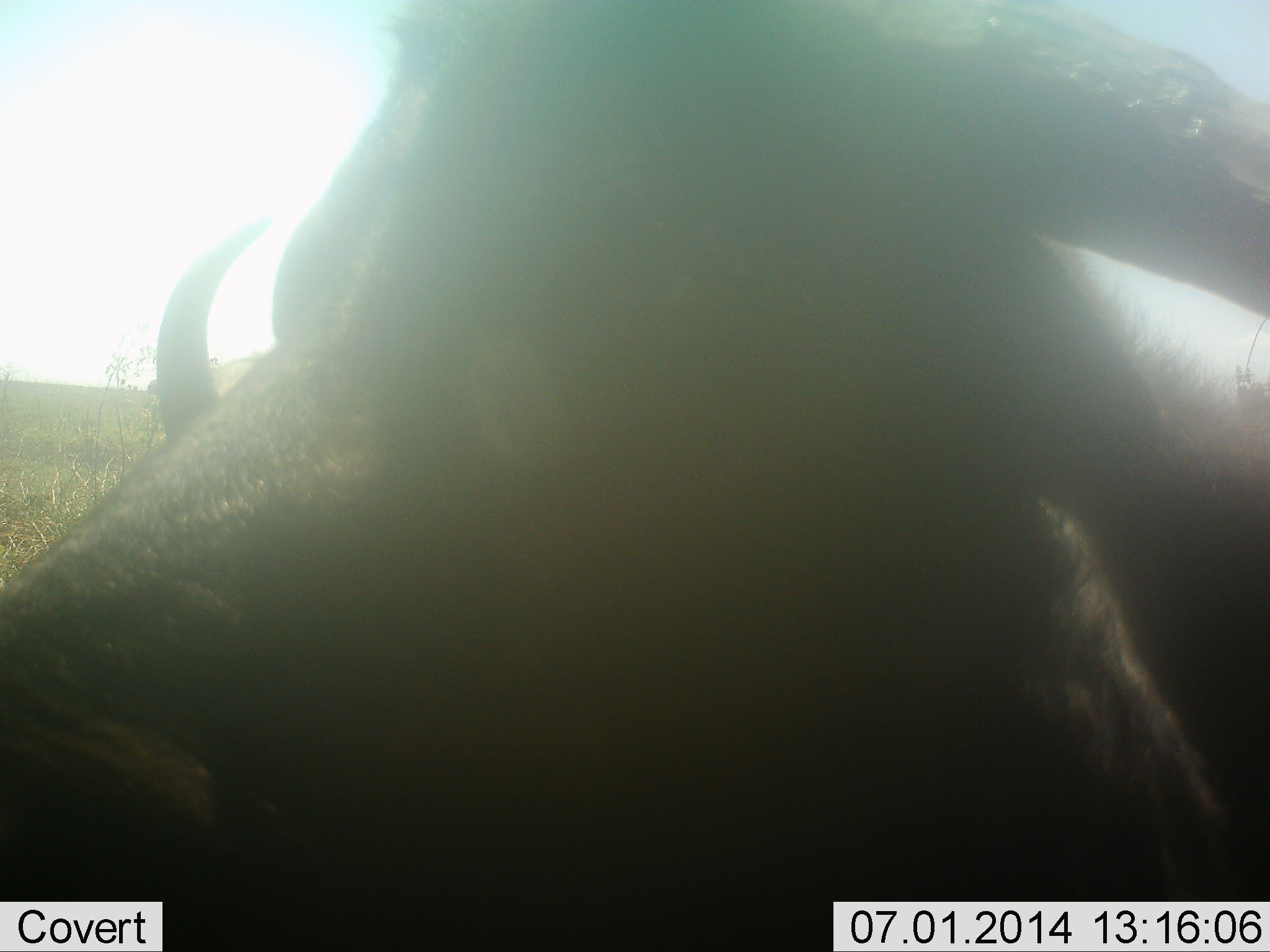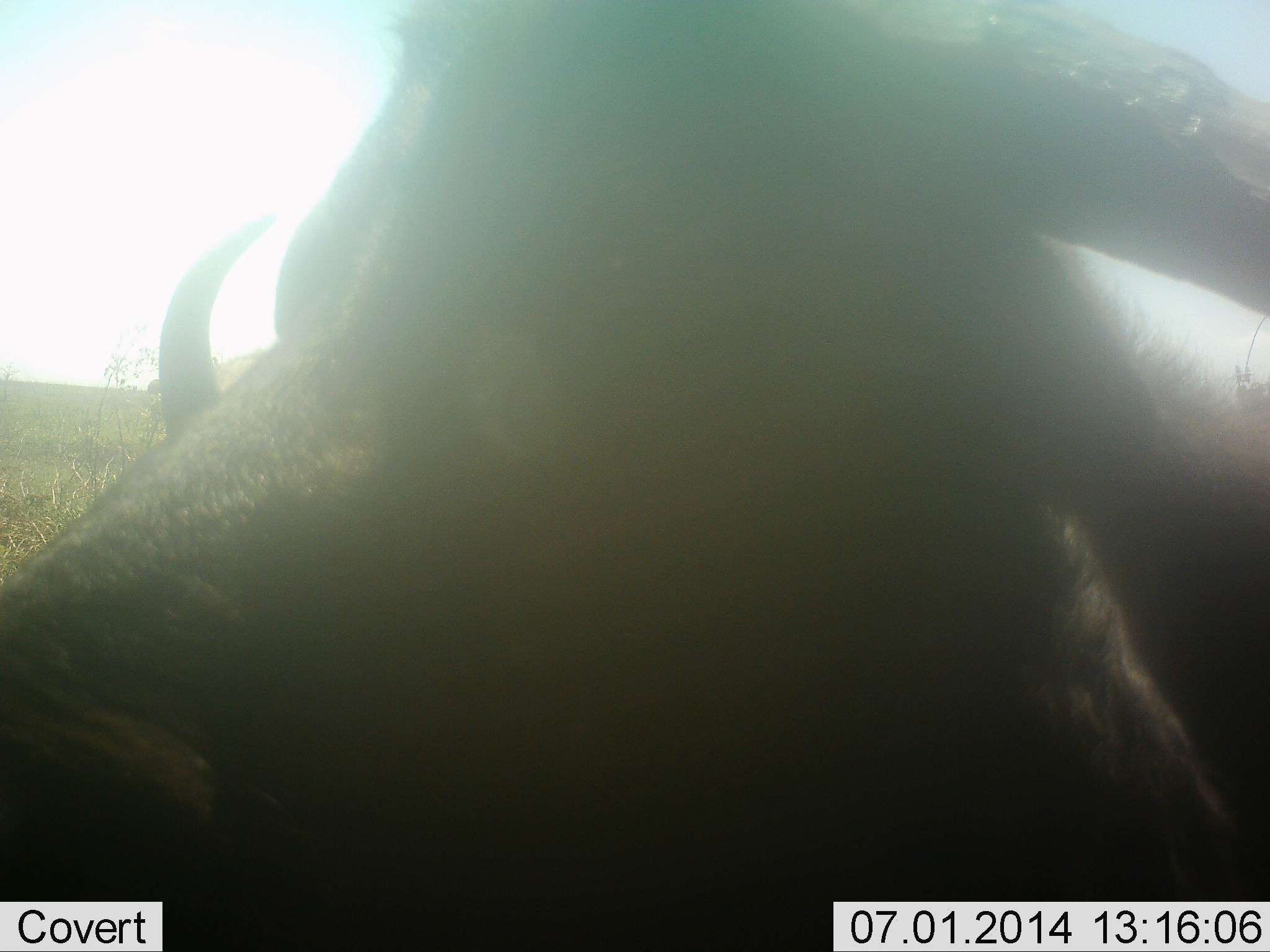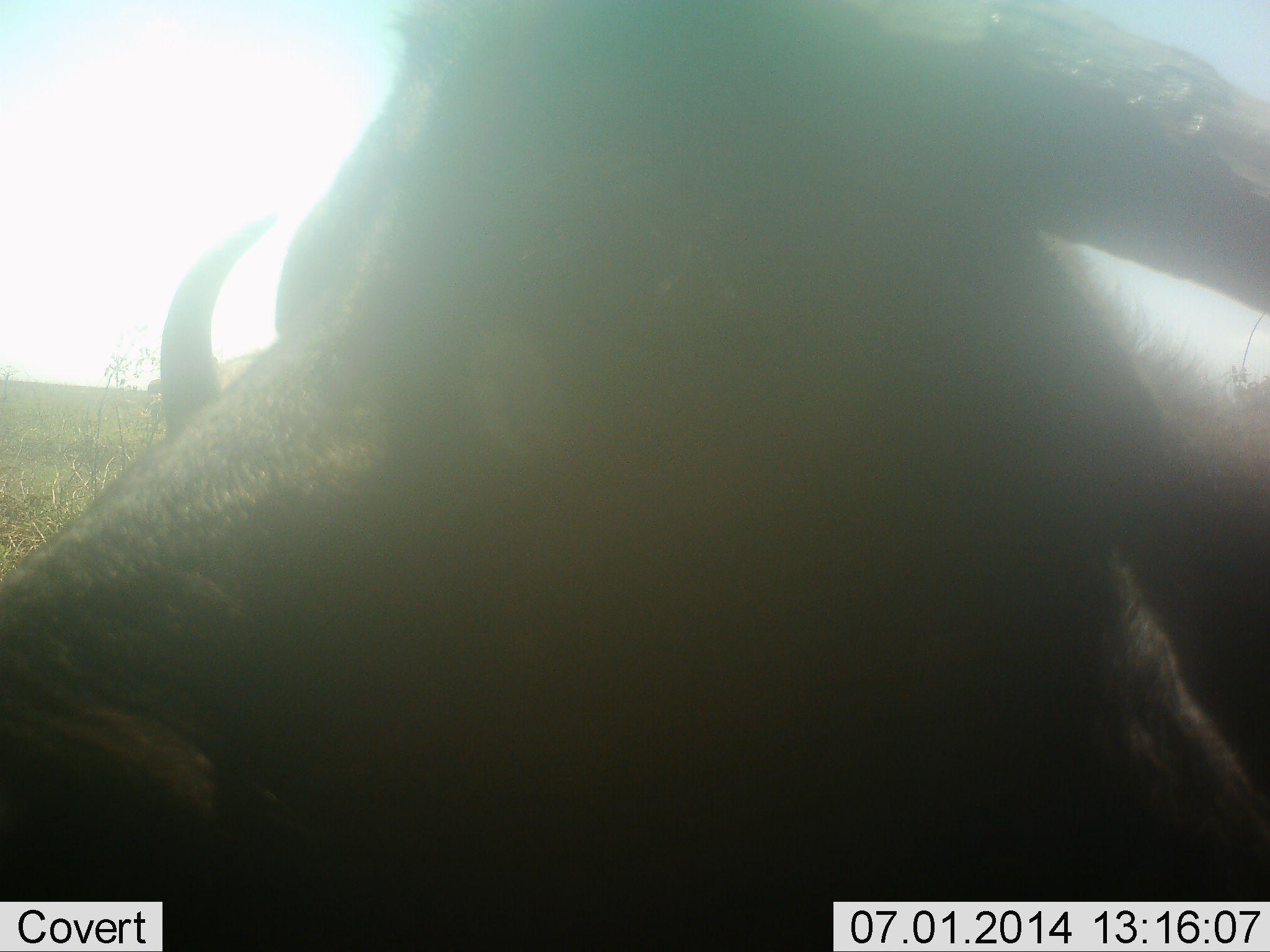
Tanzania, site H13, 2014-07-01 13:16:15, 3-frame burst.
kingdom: Animalia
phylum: Chordata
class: Mammalia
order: Artiodactyla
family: Bovidae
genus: Connochaetes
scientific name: Connochaetes taurinus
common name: blue wildebeest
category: wildebeest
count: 1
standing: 60%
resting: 40%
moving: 10%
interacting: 0%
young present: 0%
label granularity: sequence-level